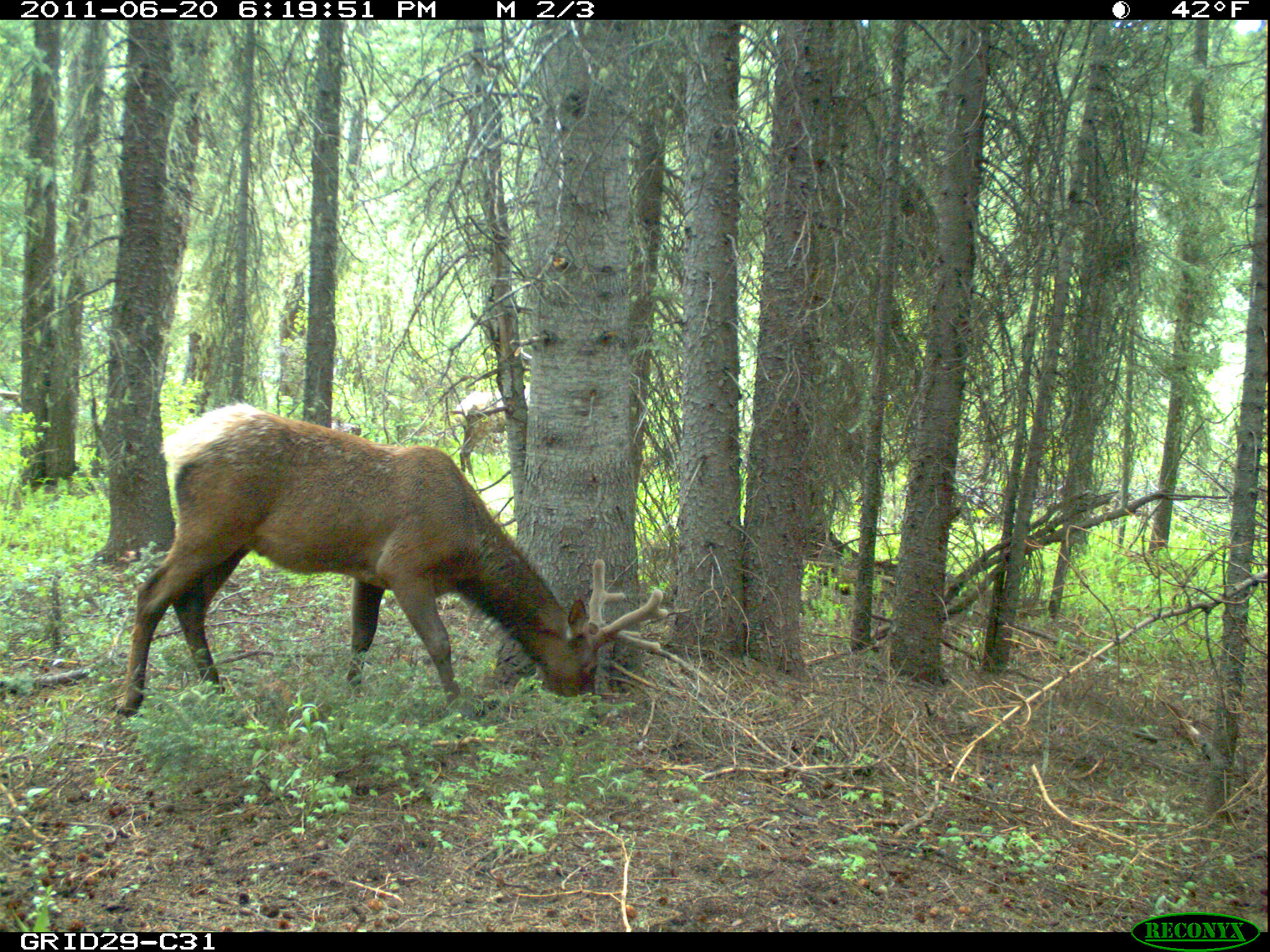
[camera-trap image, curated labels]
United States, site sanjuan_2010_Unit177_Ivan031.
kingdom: Animalia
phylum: Chordata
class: Mammalia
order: Artiodactyla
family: Cervidae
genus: Cervus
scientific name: Cervus elaphus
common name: red deer